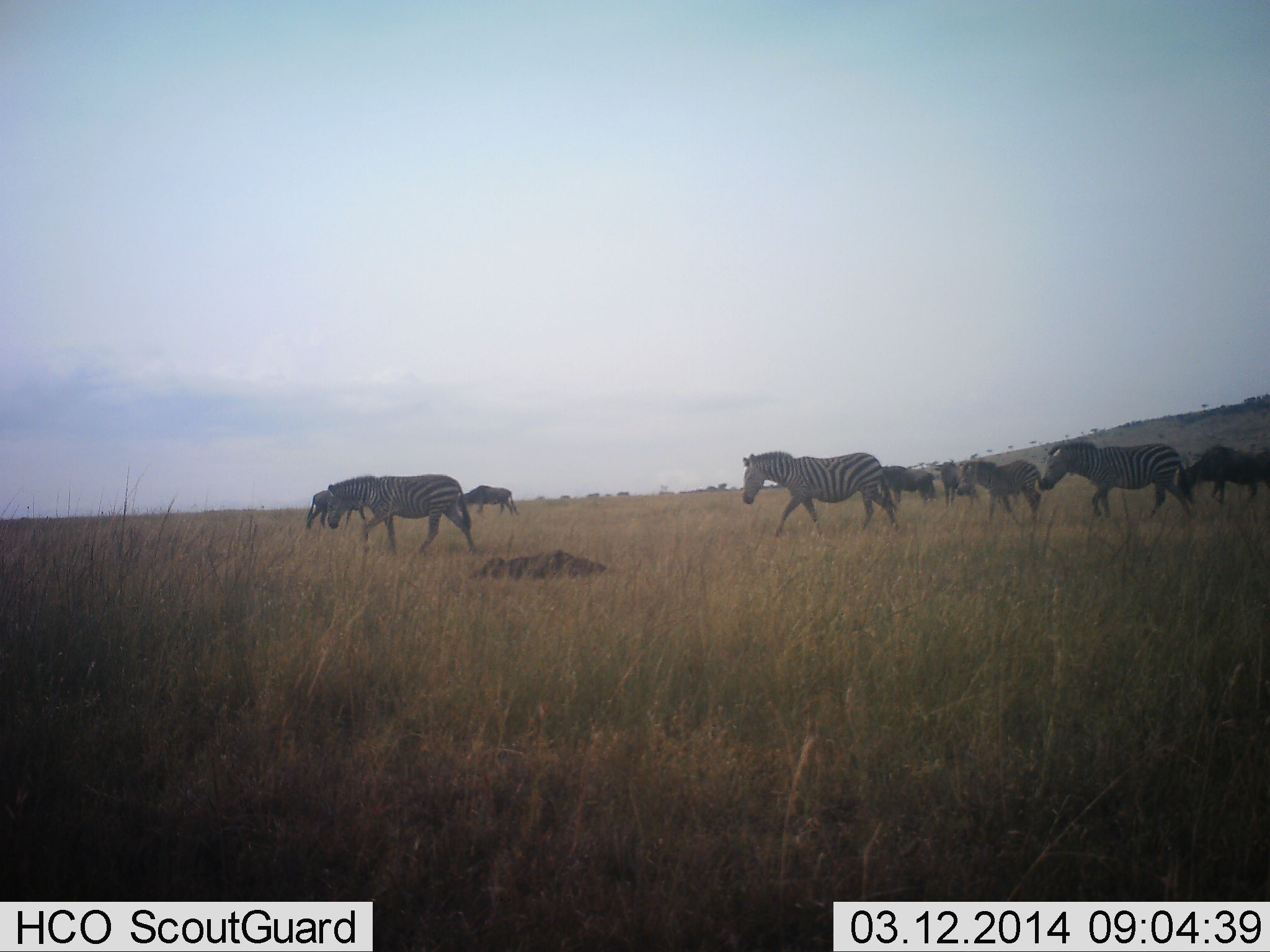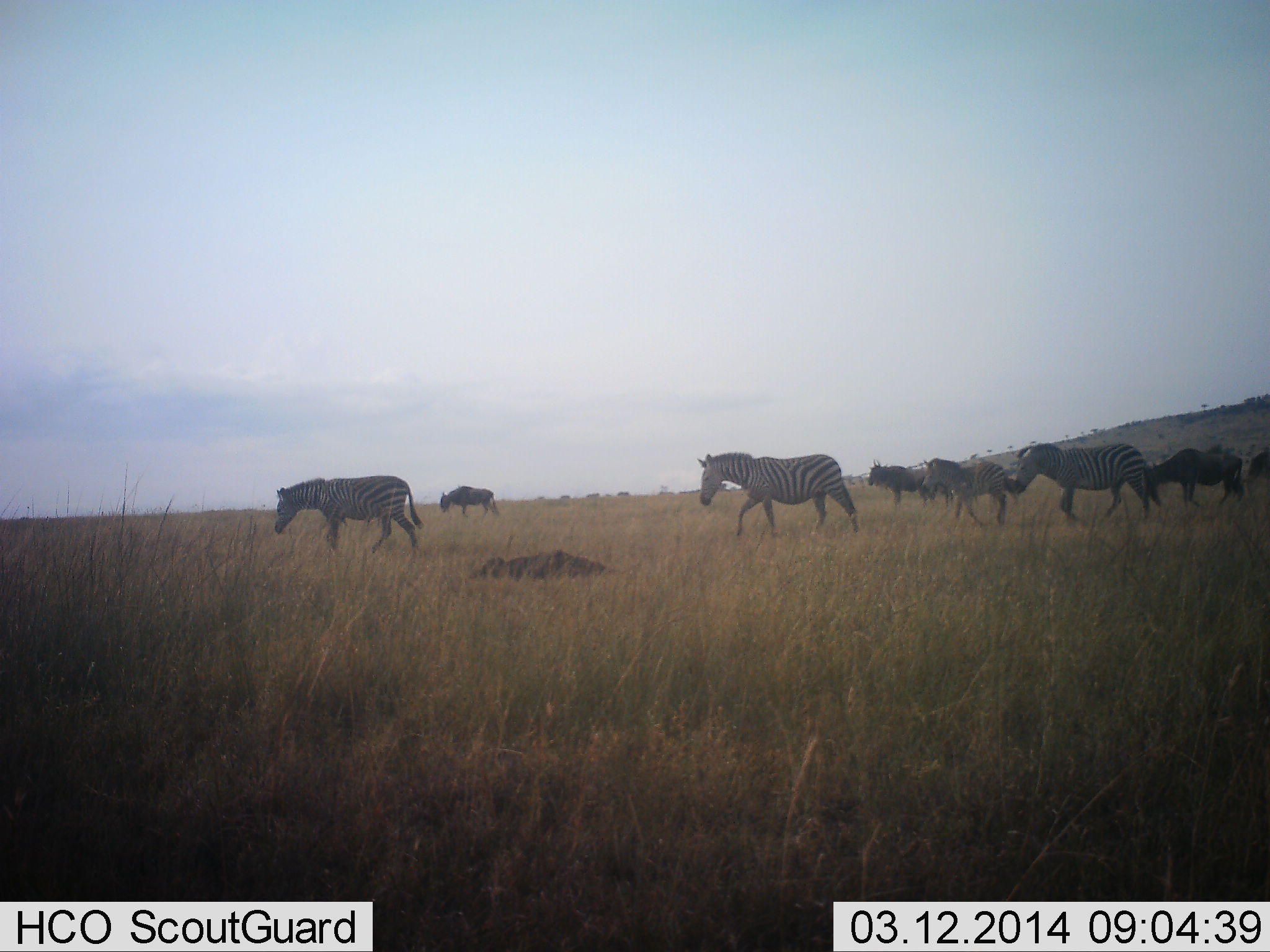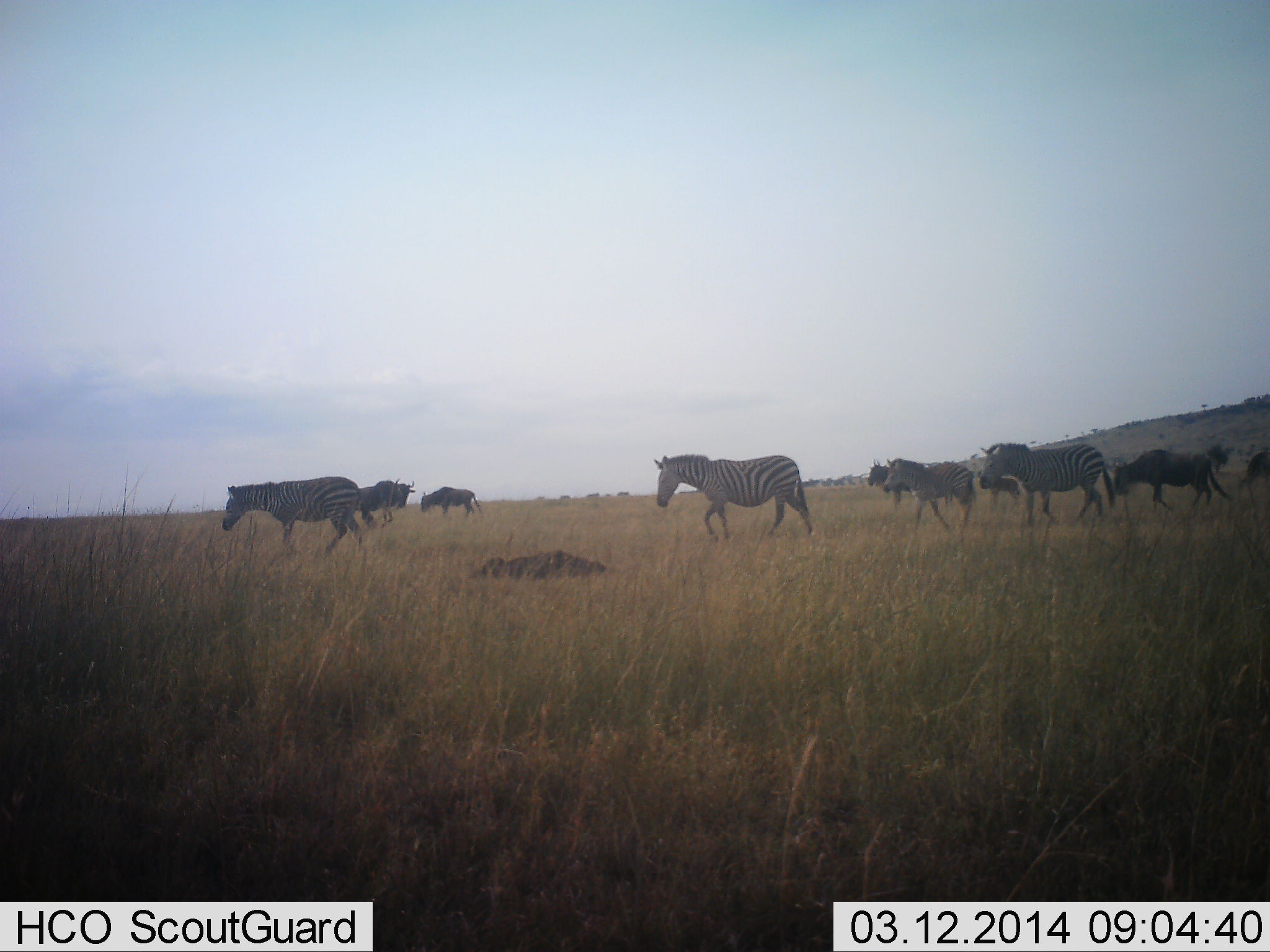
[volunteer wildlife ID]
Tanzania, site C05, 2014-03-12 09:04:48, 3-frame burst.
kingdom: Animalia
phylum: Chordata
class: Mammalia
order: Artiodactyla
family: Bovidae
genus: Connochaetes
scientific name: Connochaetes taurinus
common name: blue wildebeest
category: wildebeest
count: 6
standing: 70%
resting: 10%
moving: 100%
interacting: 0%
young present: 30%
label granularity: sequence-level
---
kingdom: Animalia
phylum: Chordata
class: Mammalia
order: Perissodactyla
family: Equidae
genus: Equus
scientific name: Equus quagga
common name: plains zebra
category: zebra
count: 4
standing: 7%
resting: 0%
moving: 100%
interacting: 0%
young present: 29%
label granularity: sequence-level